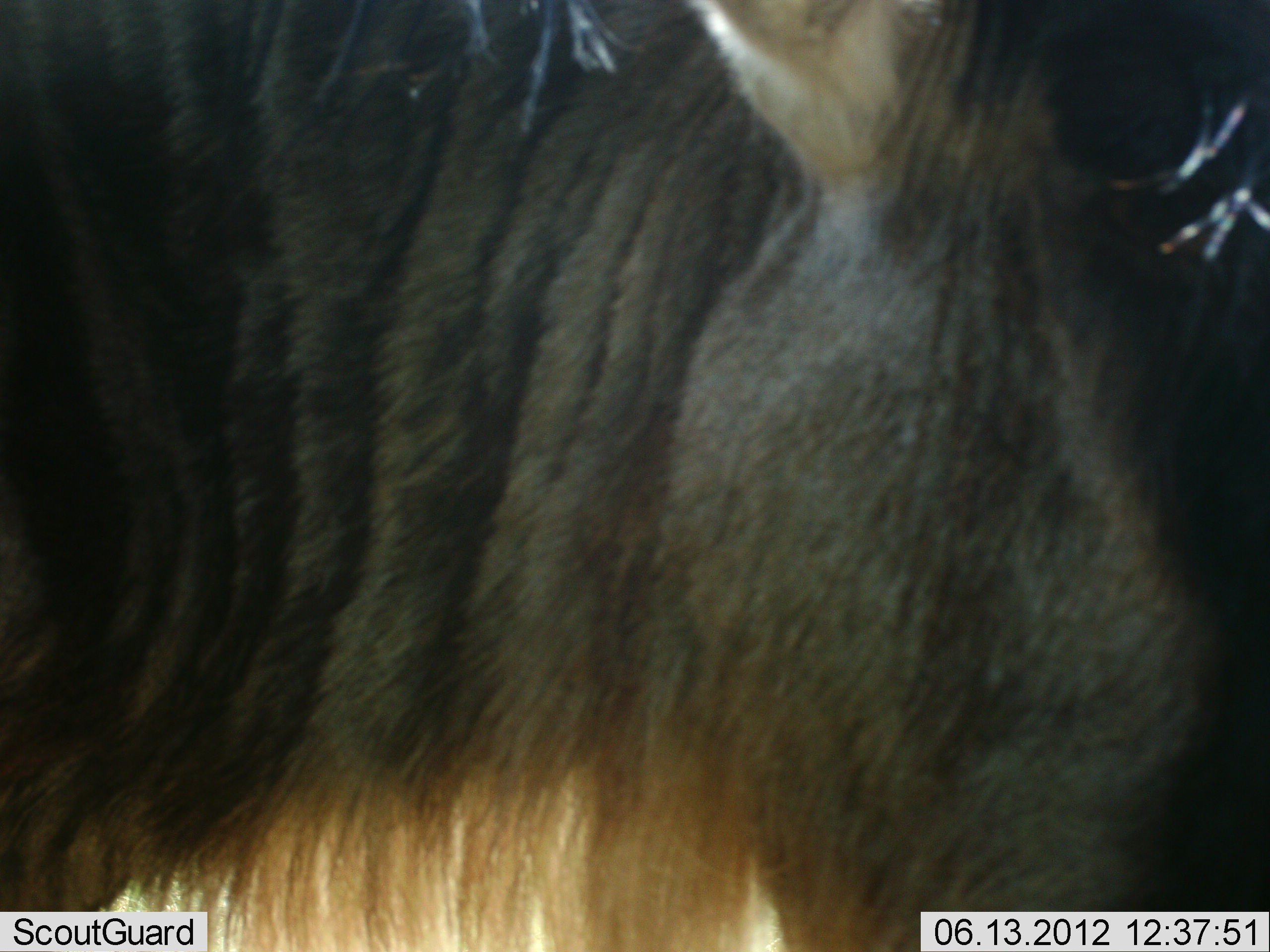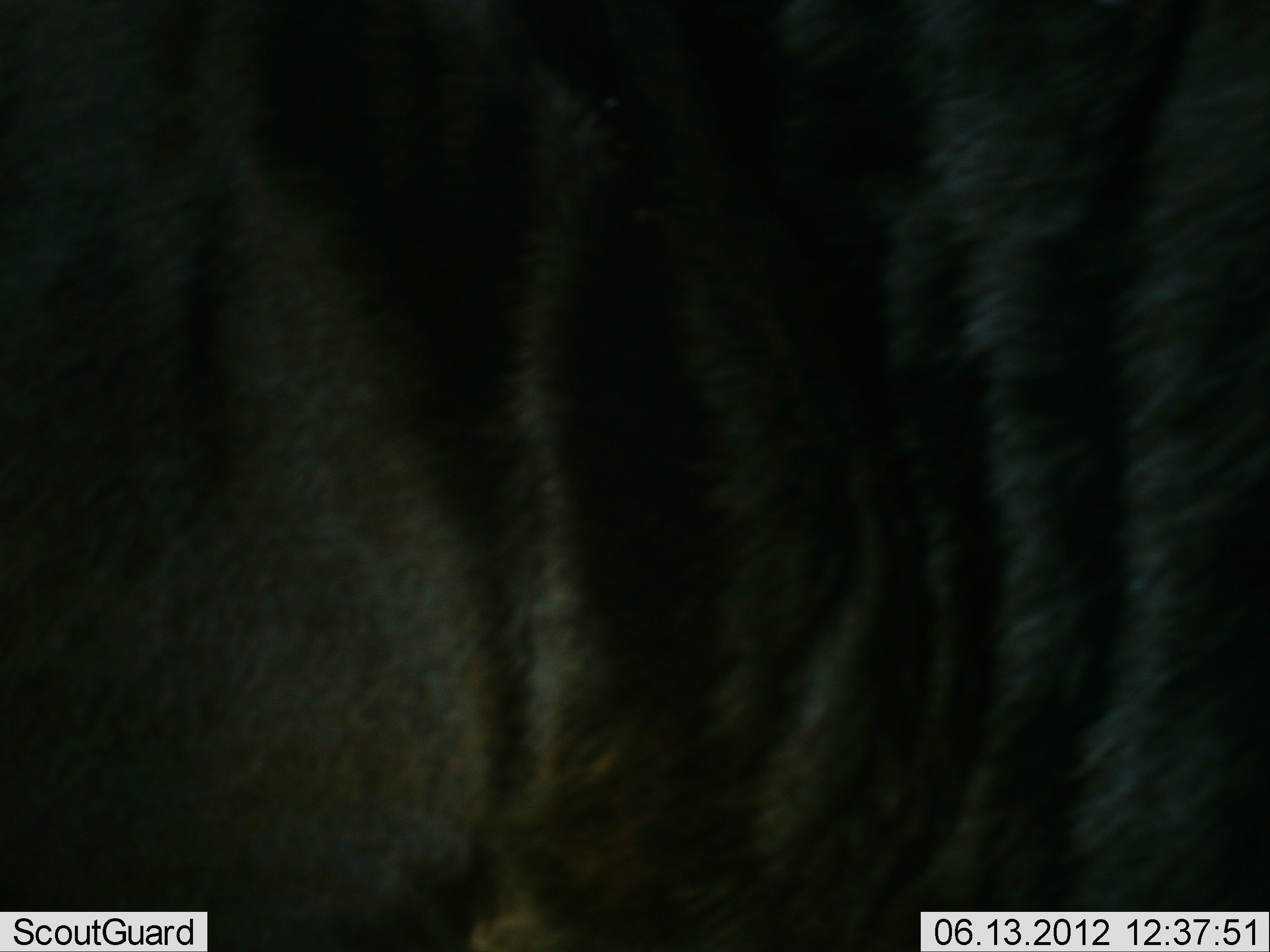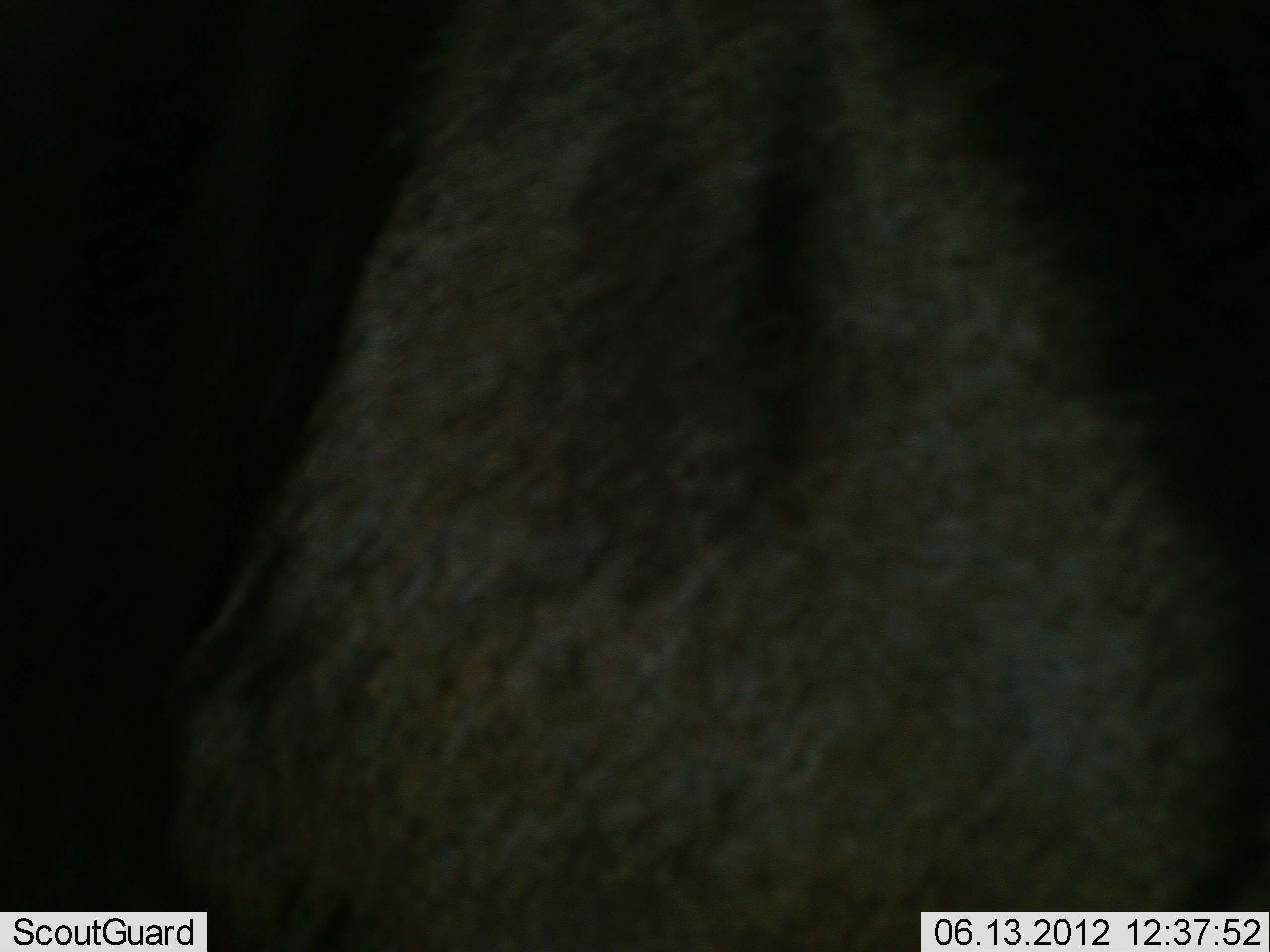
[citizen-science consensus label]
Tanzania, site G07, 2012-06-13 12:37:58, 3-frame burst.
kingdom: Animalia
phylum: Chordata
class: Mammalia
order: Artiodactyla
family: Bovidae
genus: Connochaetes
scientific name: Connochaetes taurinus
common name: blue wildebeest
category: wildebeest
Wildebeest (blue wildebeest) (Connochaetes taurinus), count 1. Behavior (volunteer vote fractions): standing 80%, resting 0%, moving 20%, interacting 0%. Young present (vote fraction): 0%. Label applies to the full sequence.